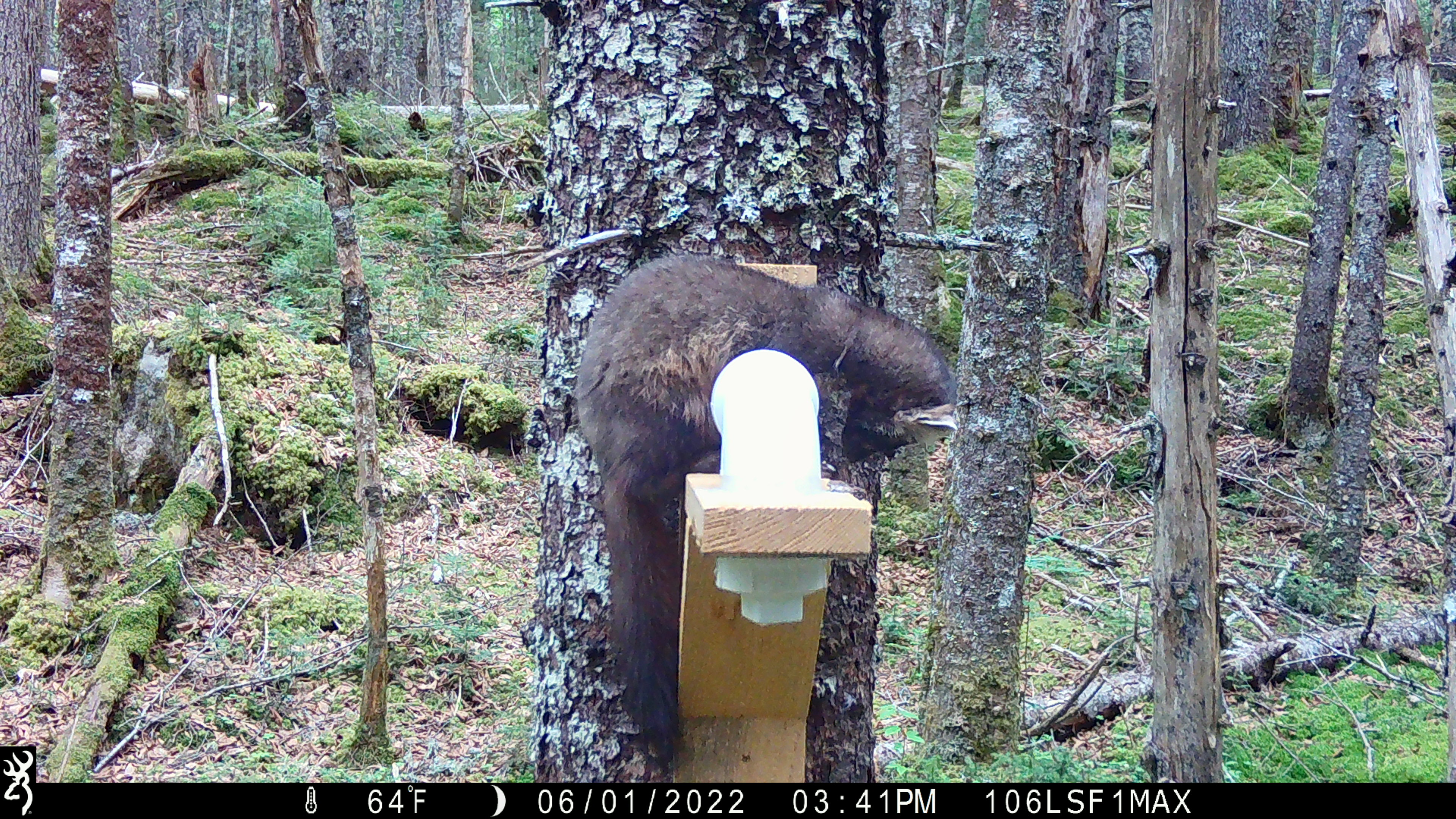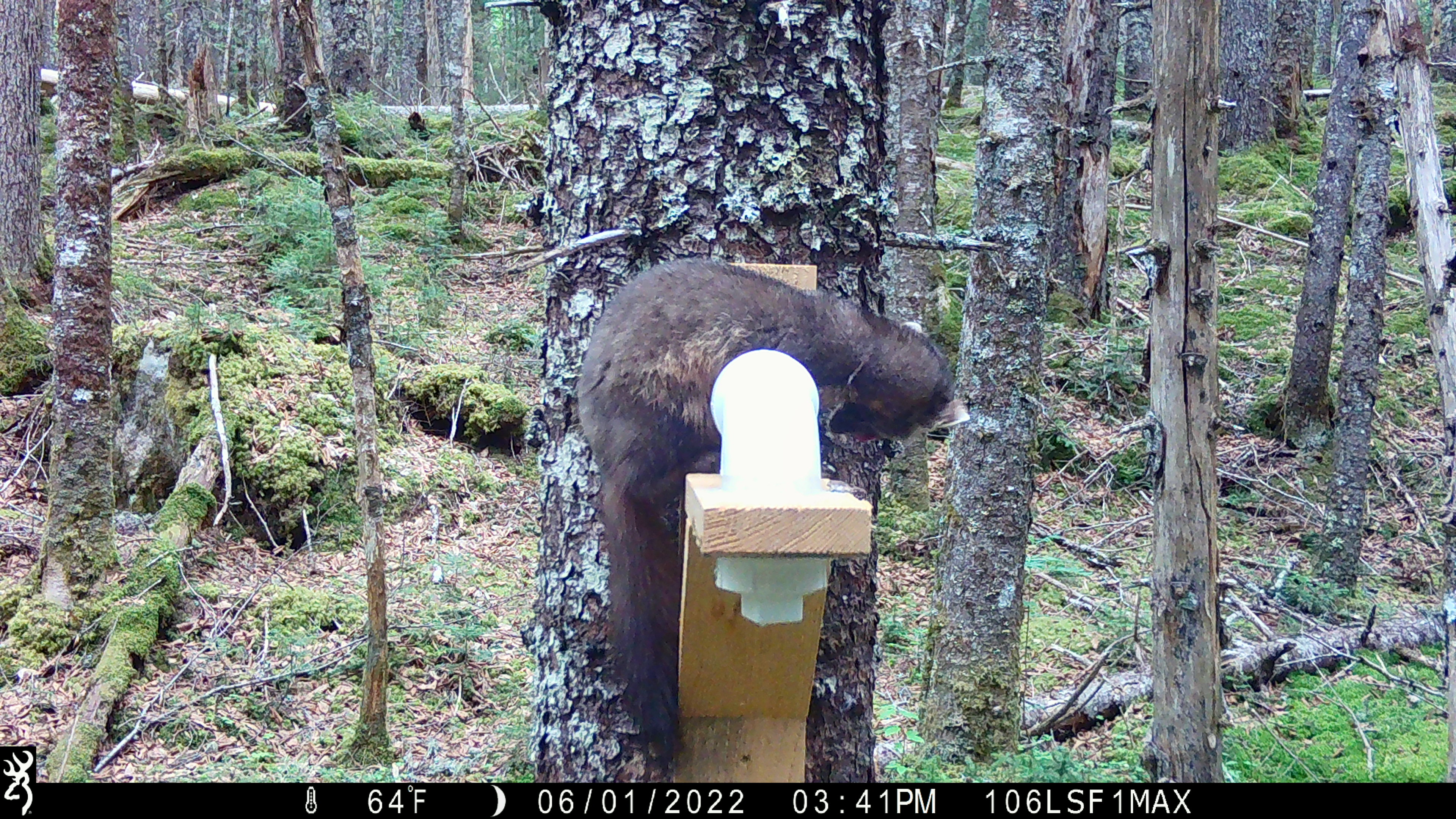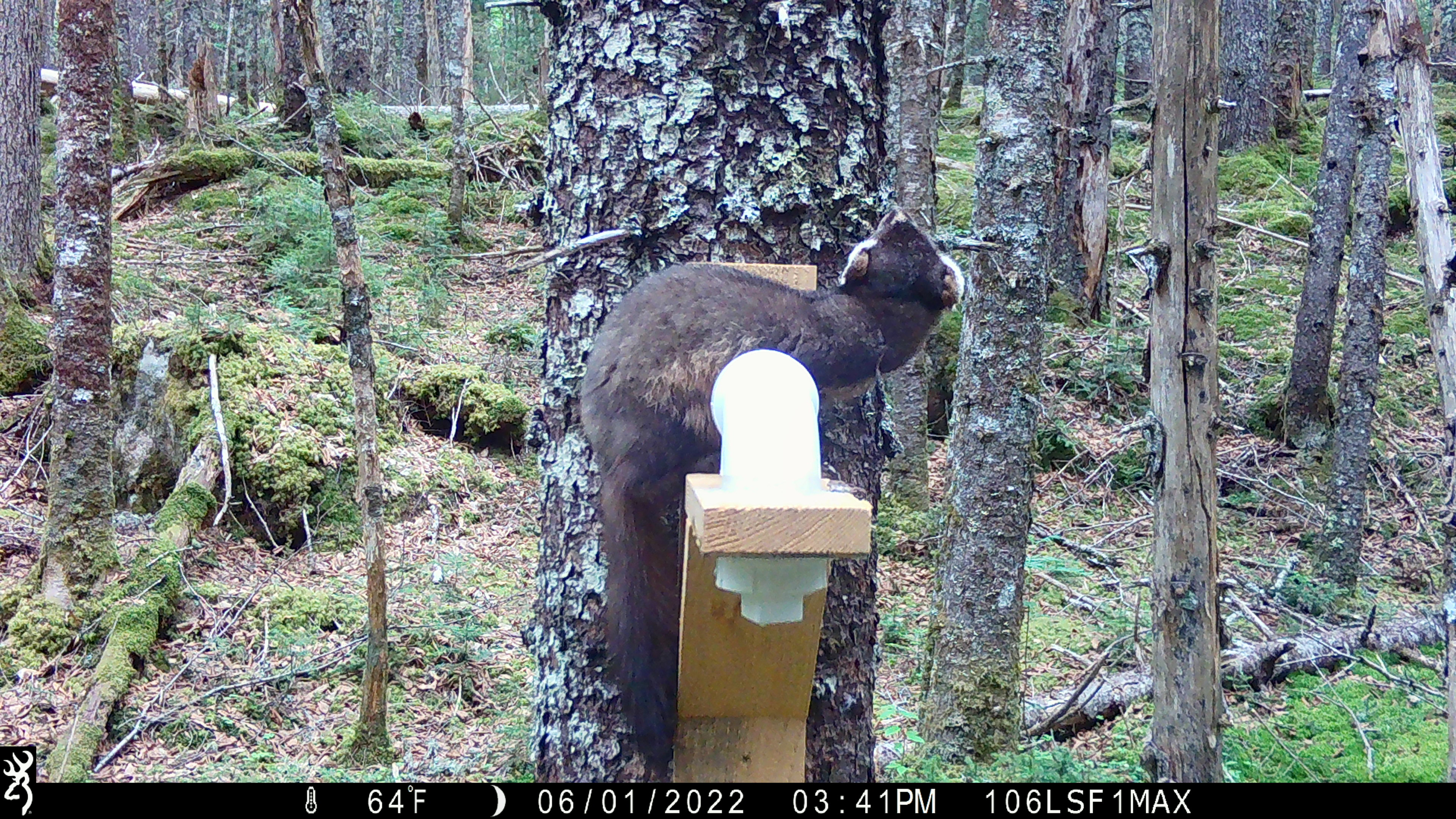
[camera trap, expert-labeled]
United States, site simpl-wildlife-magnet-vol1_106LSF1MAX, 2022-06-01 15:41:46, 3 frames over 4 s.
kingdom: Animalia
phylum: Chordata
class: Mammalia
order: Carnivora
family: Mustelidae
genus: Martes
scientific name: Martes americana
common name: american marten